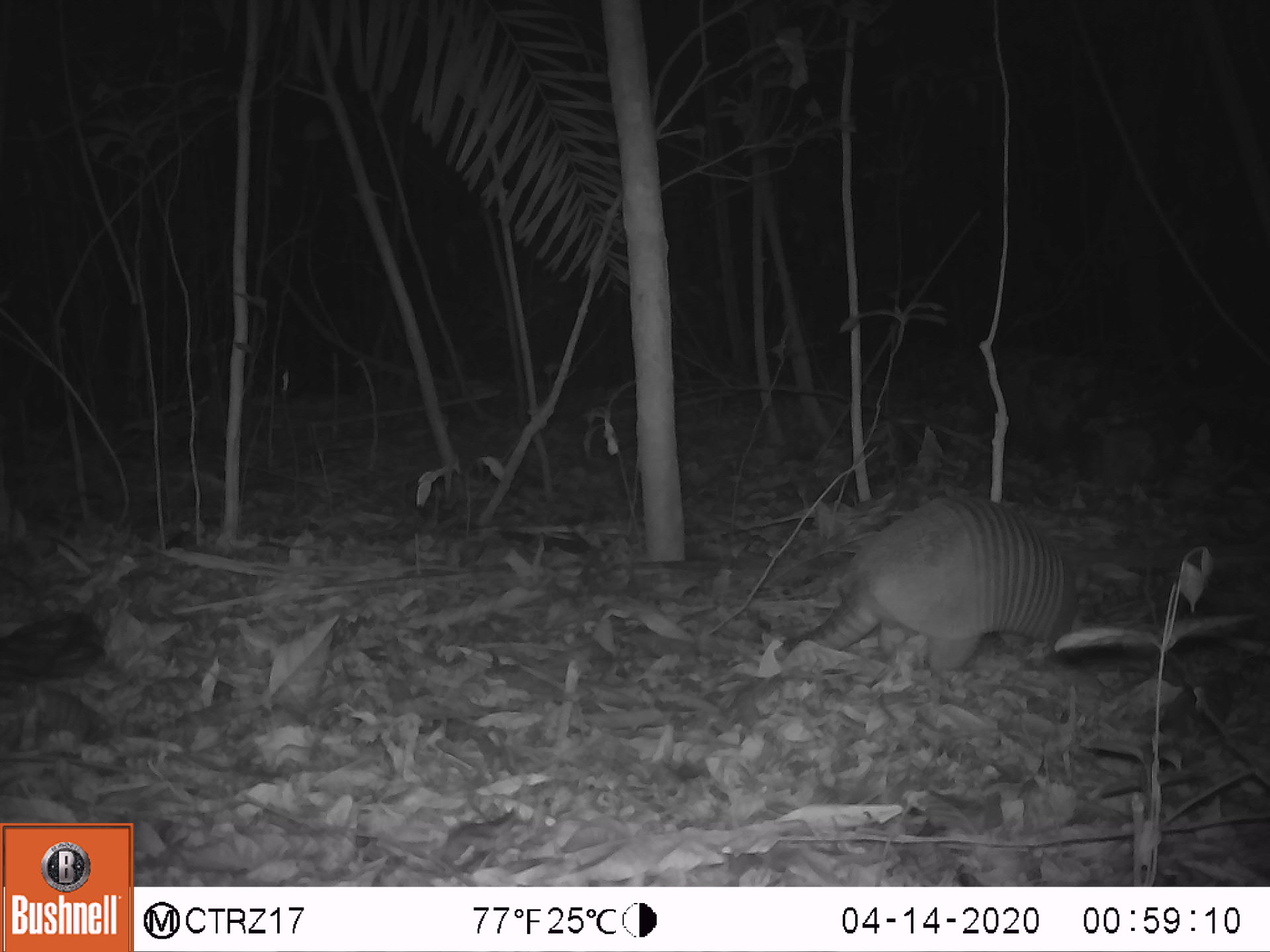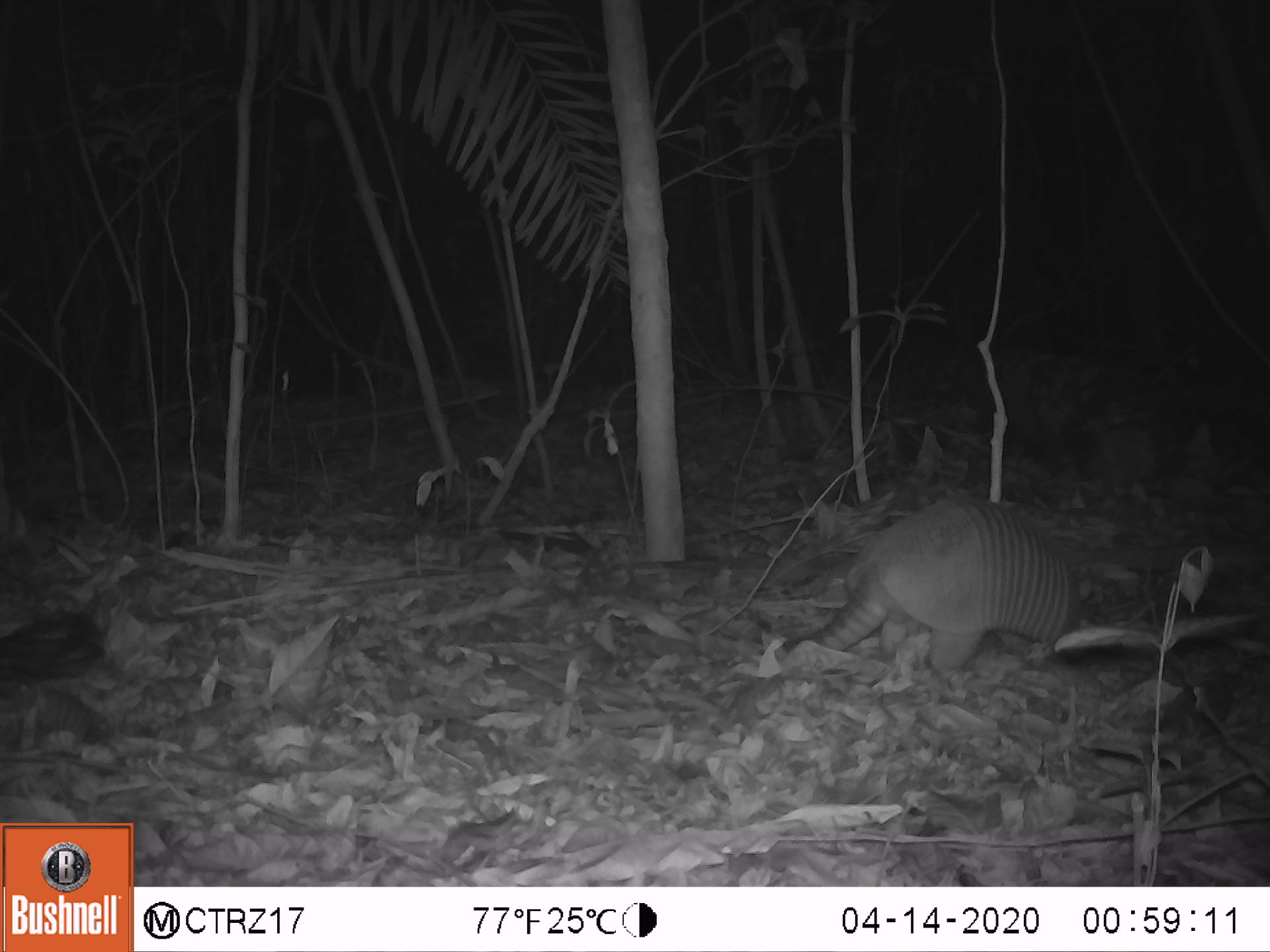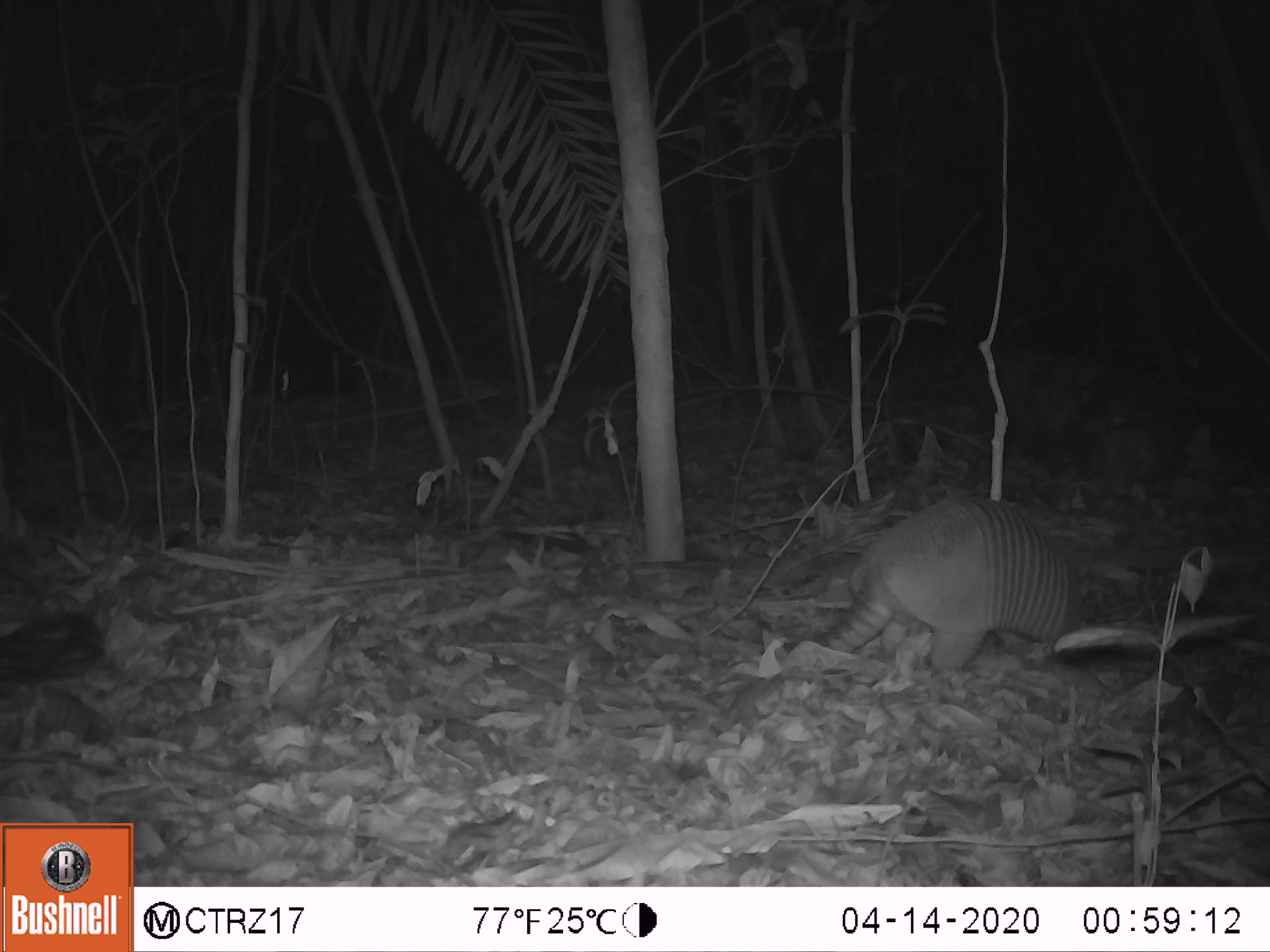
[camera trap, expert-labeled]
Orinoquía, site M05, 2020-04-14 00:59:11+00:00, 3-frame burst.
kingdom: Animalia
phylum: Chordata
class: Mammalia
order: Cingulata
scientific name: Cingulata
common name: armadillo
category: unknown armadillo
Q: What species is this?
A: Unknown armadillo (armadillo) (Cingulata).